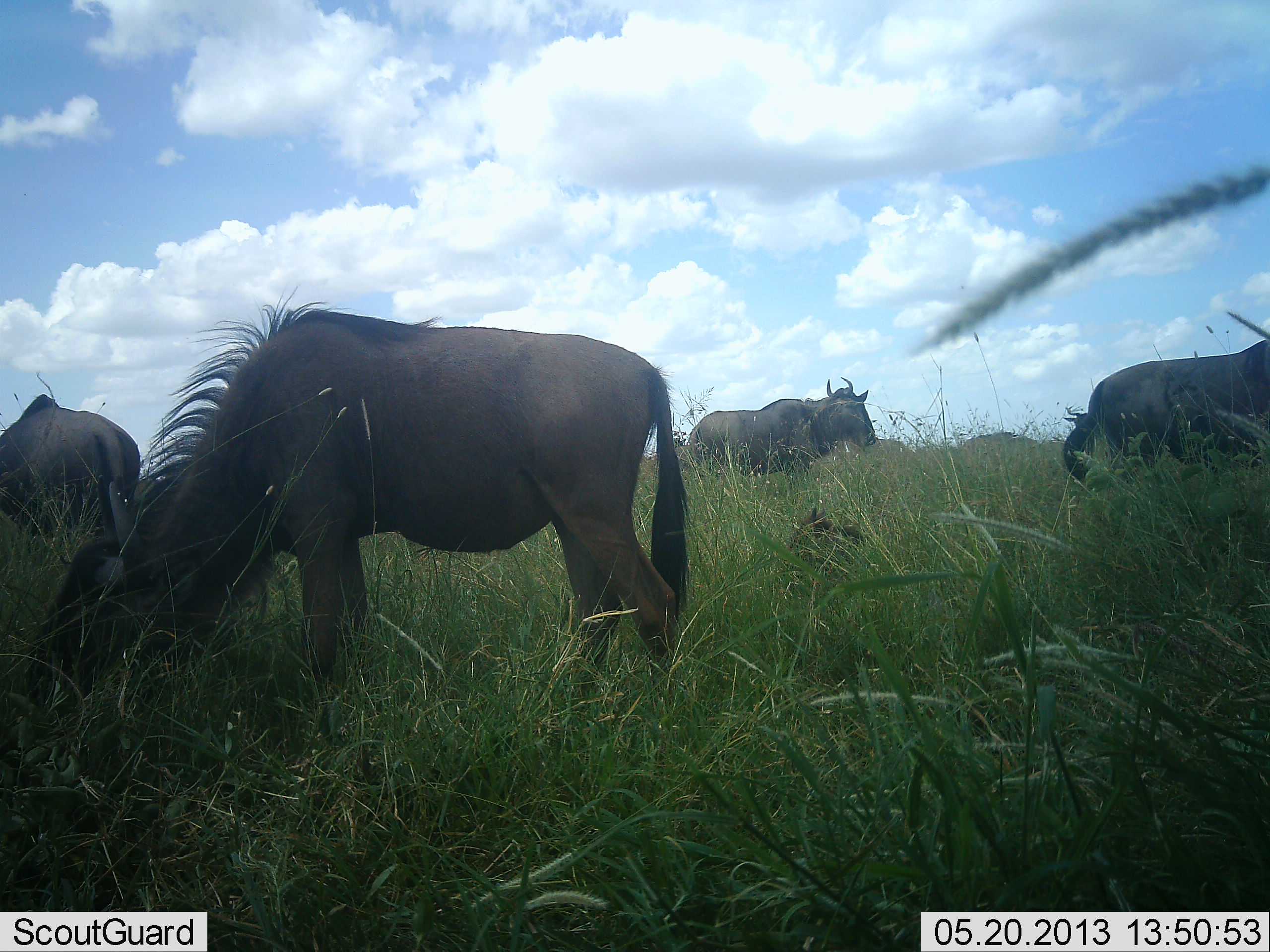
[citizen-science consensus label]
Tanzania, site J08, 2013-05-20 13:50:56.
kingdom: Animalia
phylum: Chordata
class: Mammalia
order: Artiodactyla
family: Bovidae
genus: Connochaetes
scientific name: Connochaetes taurinus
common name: blue wildebeest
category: wildebeest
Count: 4.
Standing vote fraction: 64%.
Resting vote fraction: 18%.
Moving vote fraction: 7%.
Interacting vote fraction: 0%.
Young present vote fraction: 7%.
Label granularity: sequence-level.